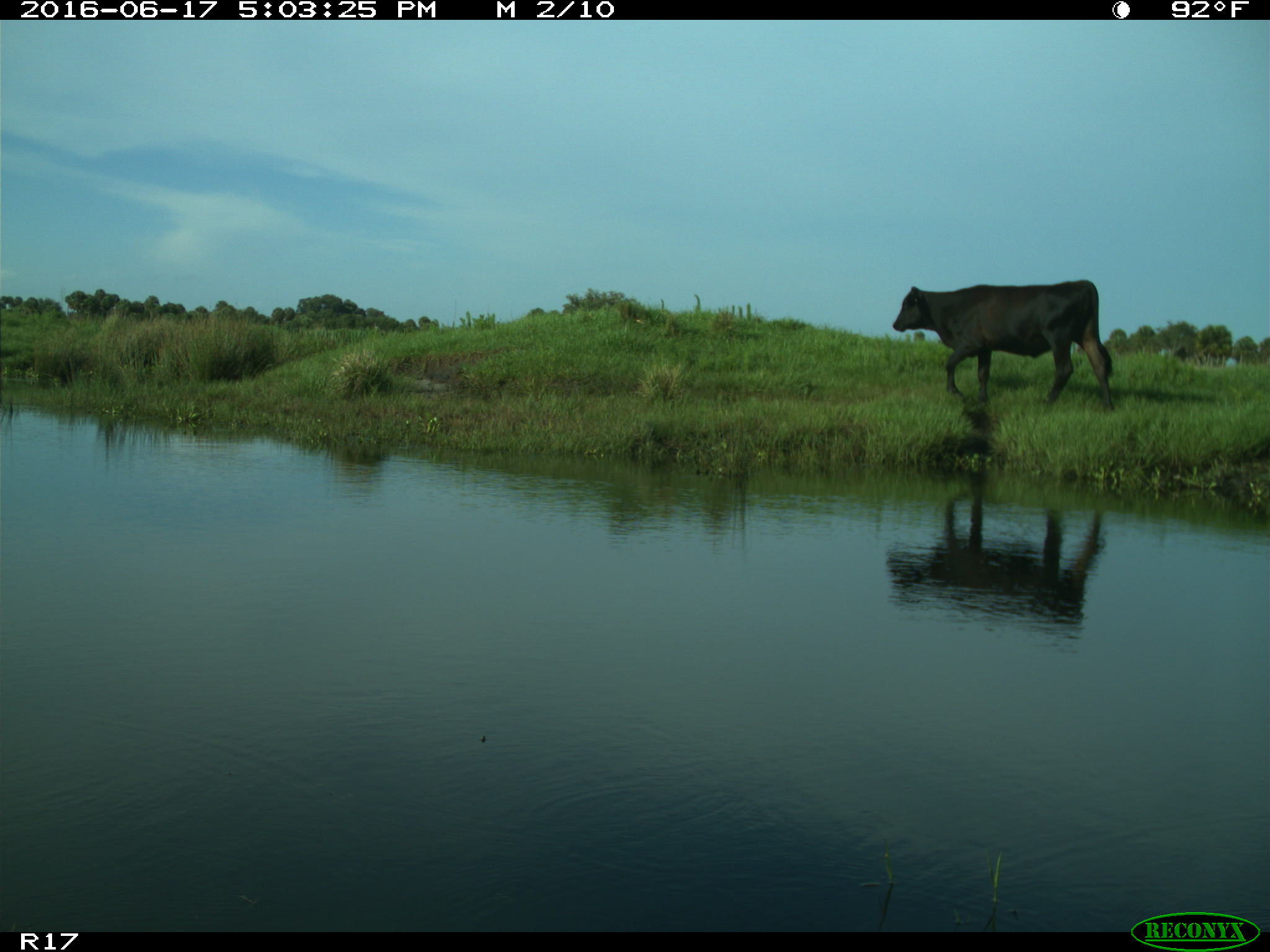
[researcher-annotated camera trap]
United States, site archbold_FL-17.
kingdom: Animalia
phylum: Chordata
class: Mammalia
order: Artiodactyla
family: Bovidae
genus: Bos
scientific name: Bos taurus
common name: domestic cow